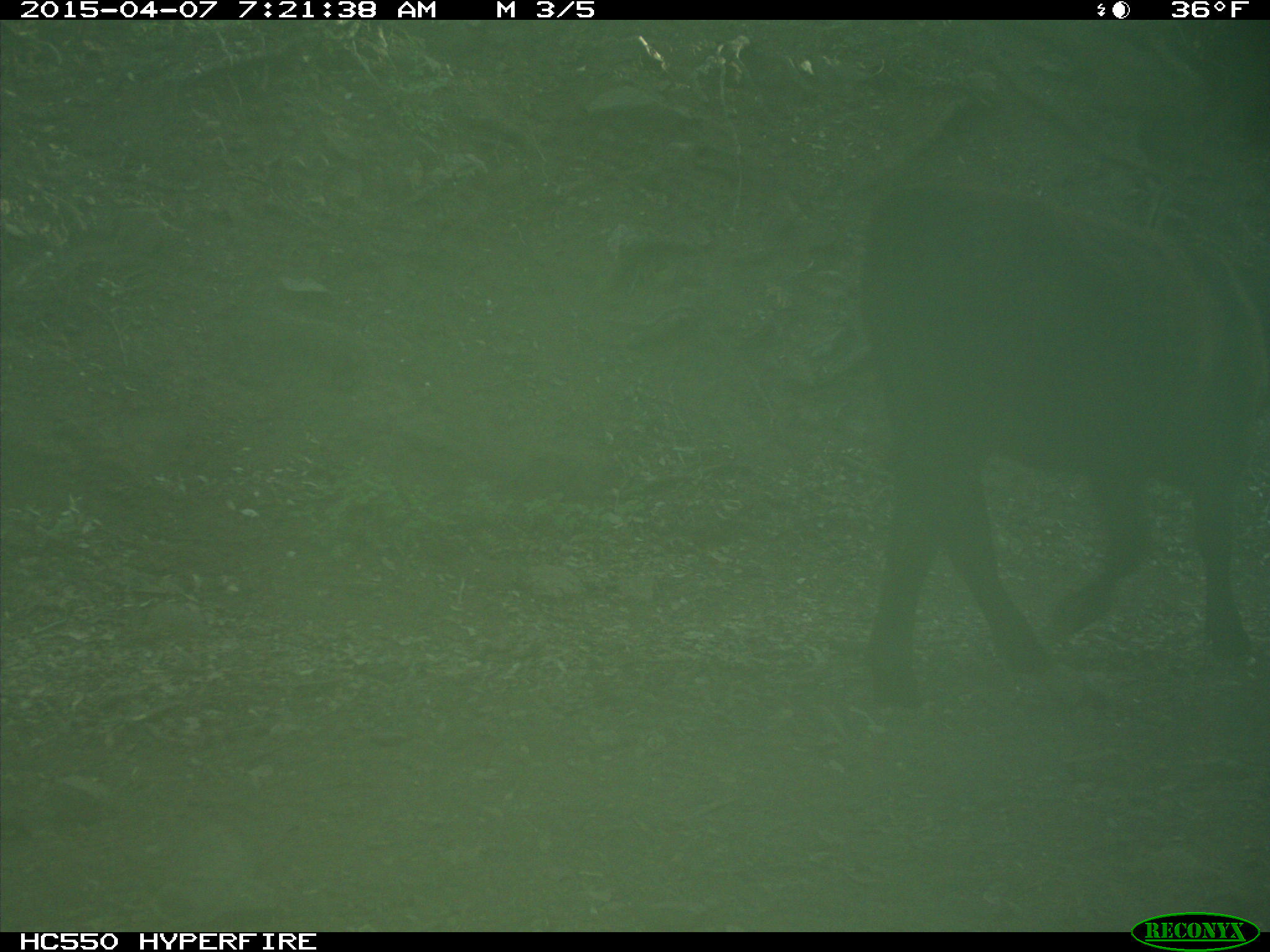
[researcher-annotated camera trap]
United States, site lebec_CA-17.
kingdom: Animalia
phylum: Chordata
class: Mammalia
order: Artiodactyla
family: Bovidae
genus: Bos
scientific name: Bos taurus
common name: domestic cow